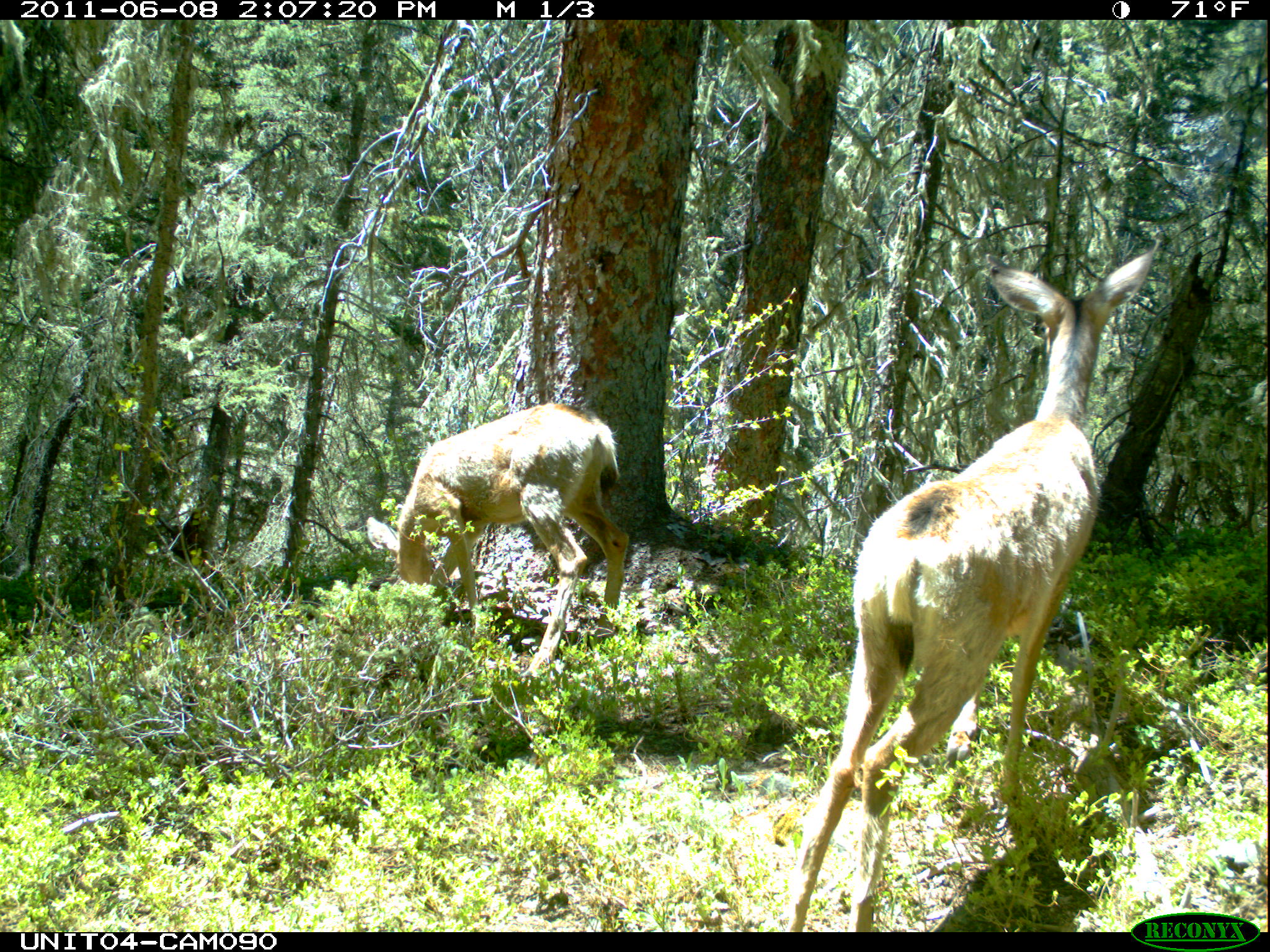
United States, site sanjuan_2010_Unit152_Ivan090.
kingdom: Animalia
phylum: Chordata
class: Mammalia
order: Artiodactyla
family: Cervidae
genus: Odocoileus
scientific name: Odocoileus hemionus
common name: mule deer